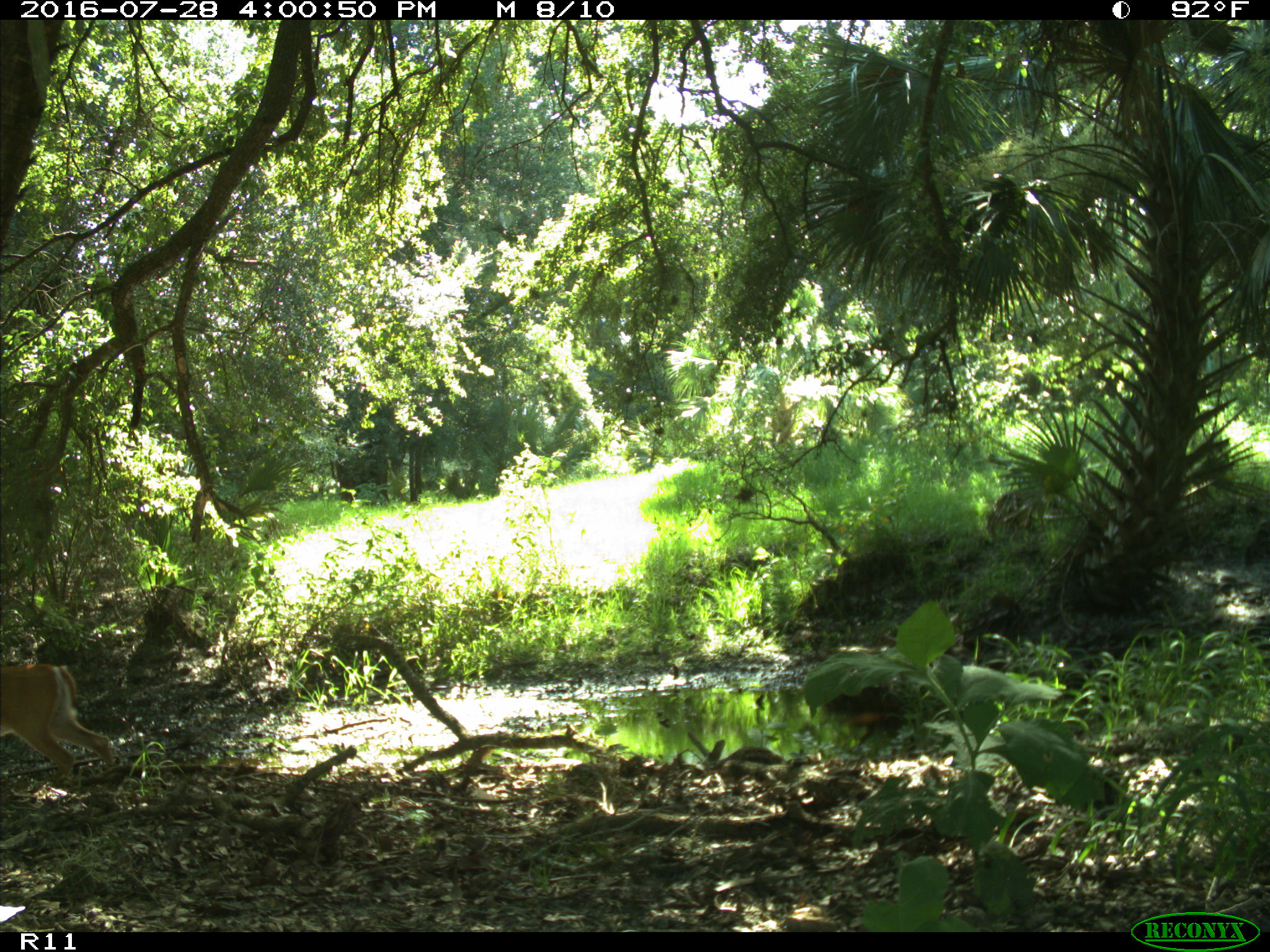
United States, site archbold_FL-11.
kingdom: Animalia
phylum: Chordata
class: Mammalia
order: Artiodactyla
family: Cervidae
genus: Odocoileus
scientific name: Odocoileus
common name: deer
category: unidentified deer